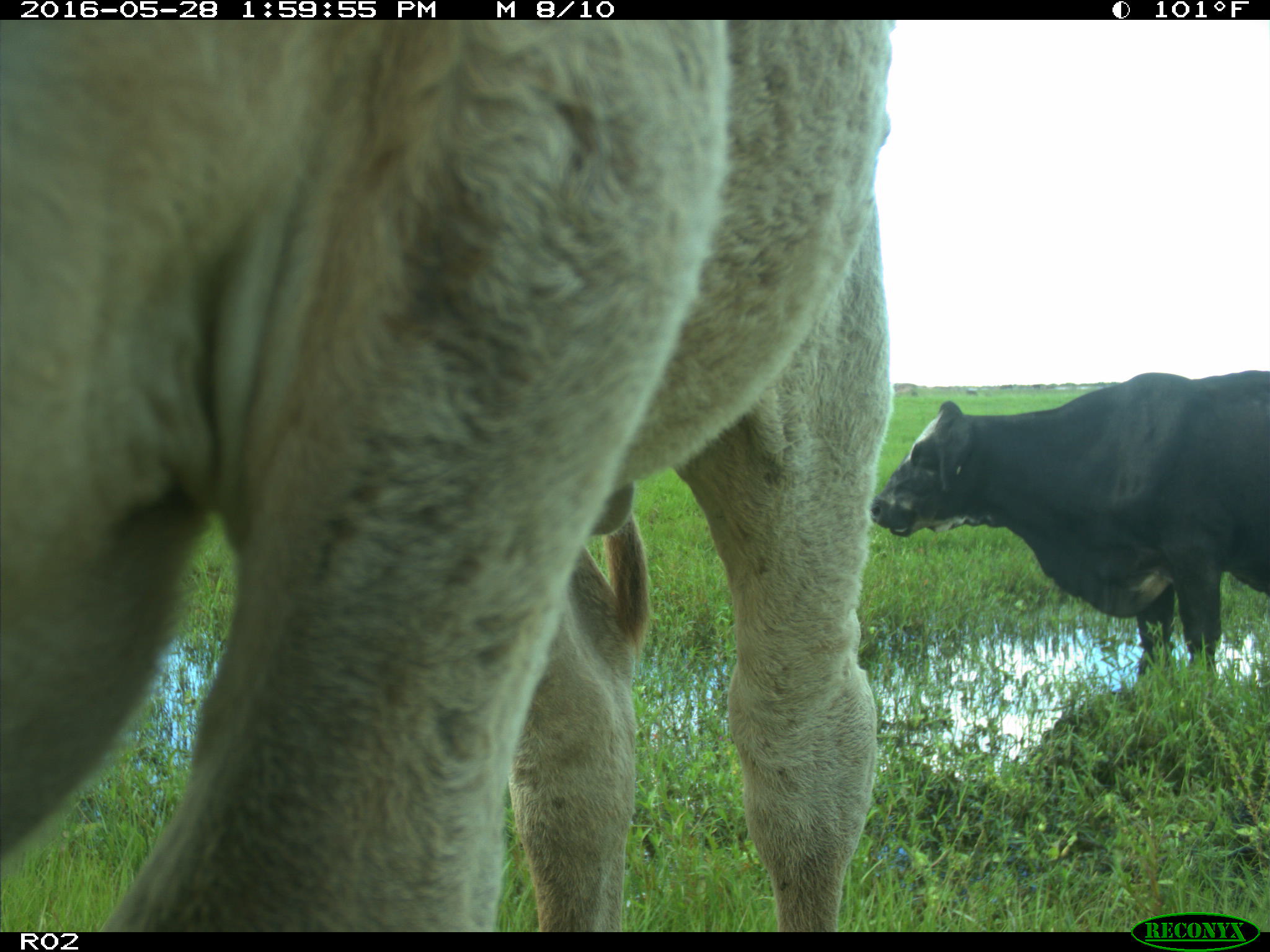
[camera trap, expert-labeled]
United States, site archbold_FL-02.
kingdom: Animalia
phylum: Chordata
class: Mammalia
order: Artiodactyla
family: Bovidae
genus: Bos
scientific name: Bos taurus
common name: domestic cow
Bos taurus (domestic cow).